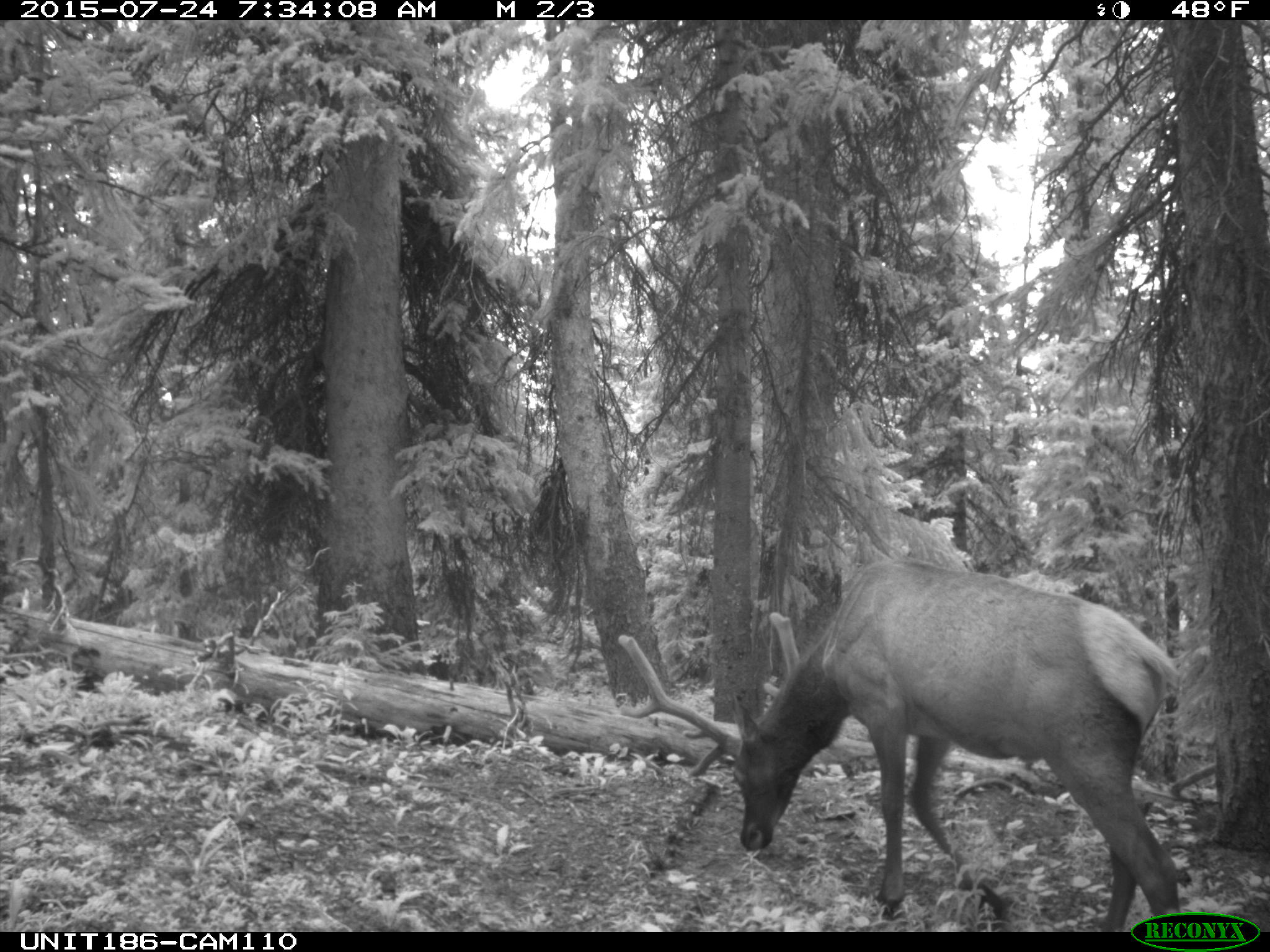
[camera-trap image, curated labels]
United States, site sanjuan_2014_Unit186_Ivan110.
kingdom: Animalia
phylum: Chordata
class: Mammalia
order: Artiodactyla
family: Cervidae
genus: Cervus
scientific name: Cervus elaphus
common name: red deer